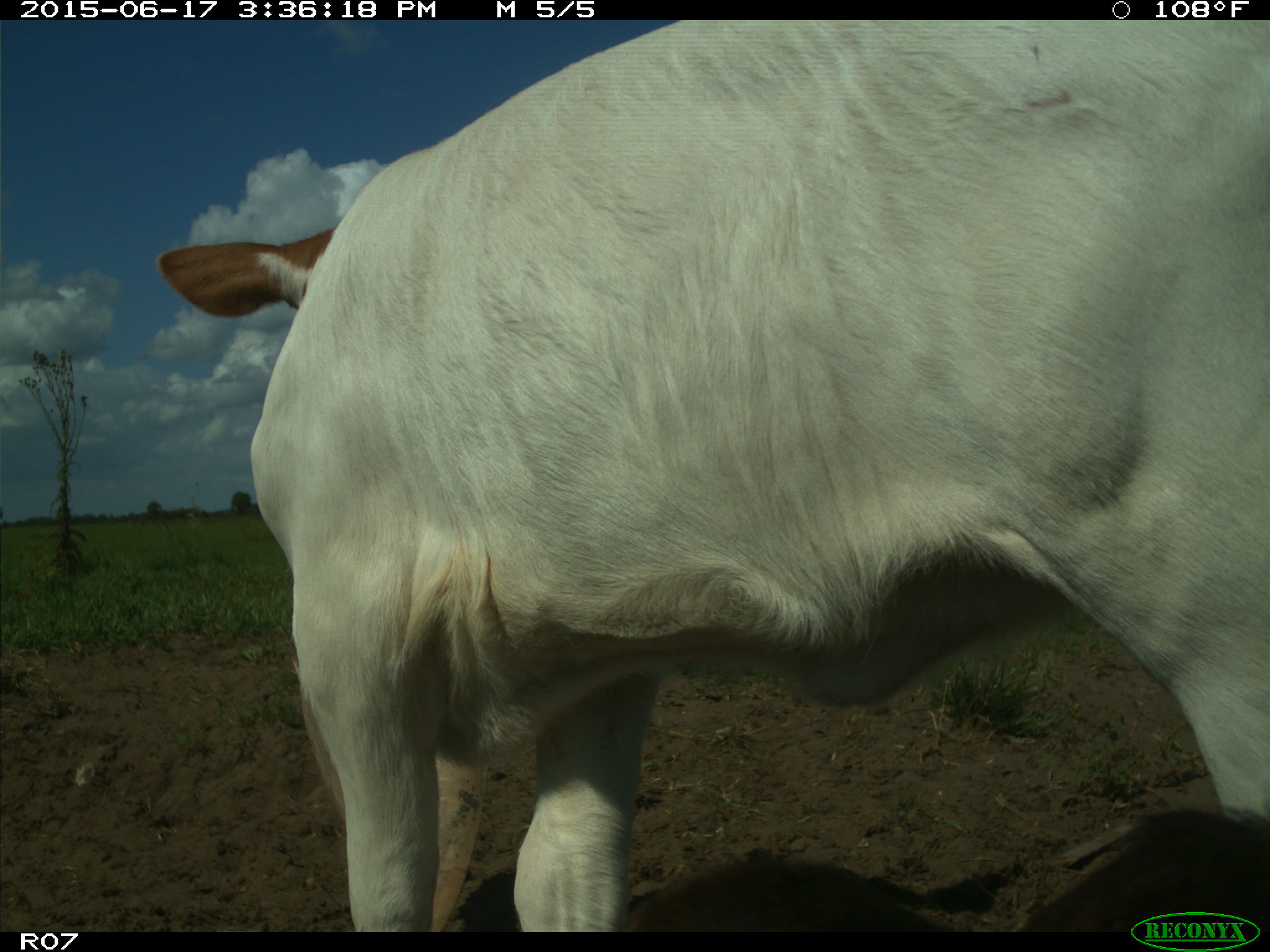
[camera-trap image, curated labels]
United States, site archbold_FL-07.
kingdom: Animalia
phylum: Chordata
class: Mammalia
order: Artiodactyla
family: Bovidae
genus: Bos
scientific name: Bos taurus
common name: domestic cow